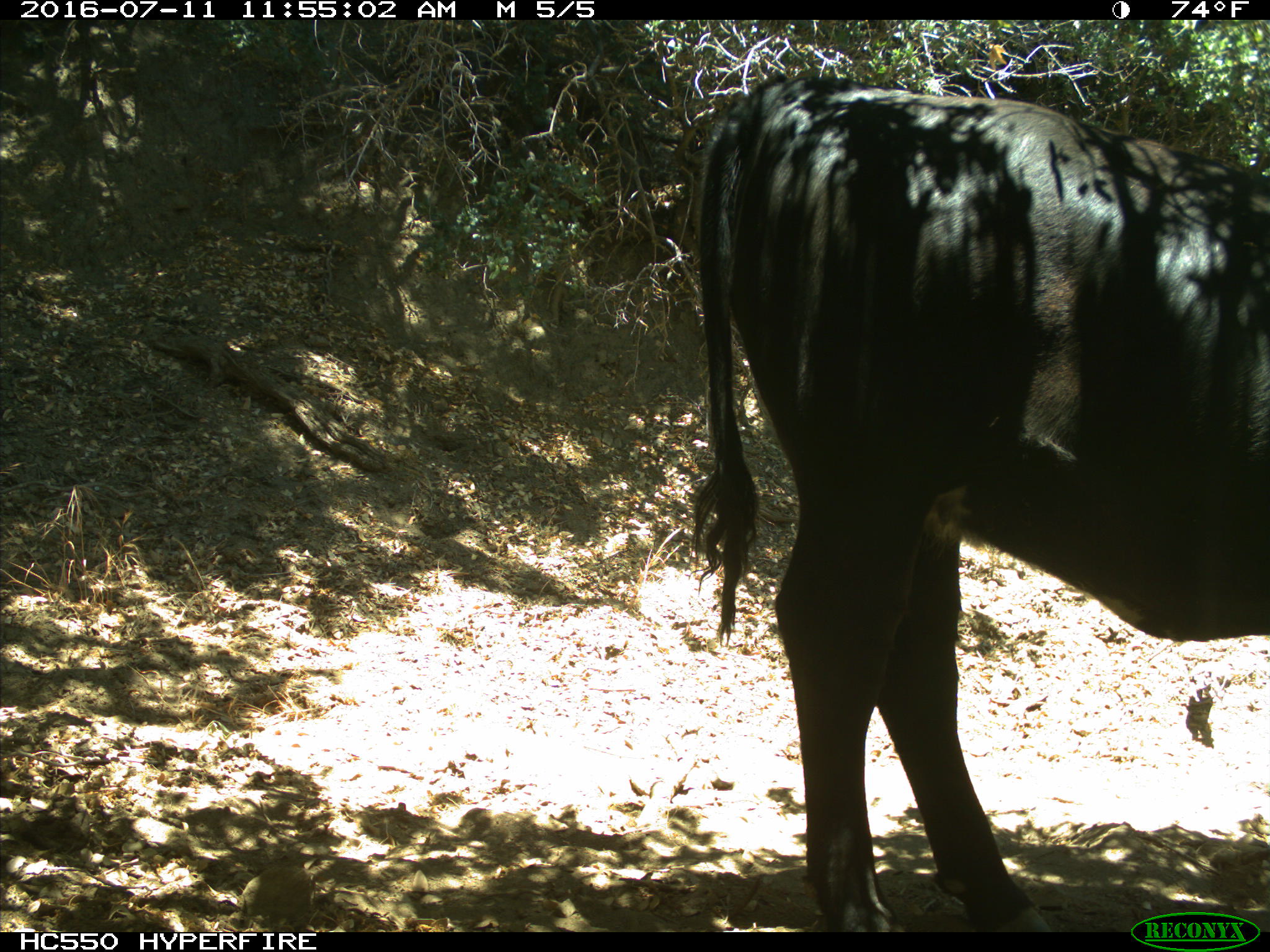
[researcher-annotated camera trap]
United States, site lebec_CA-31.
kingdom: Animalia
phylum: Chordata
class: Mammalia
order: Artiodactyla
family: Bovidae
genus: Bos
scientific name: Bos taurus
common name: domestic cow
Bos taurus (domestic cow).